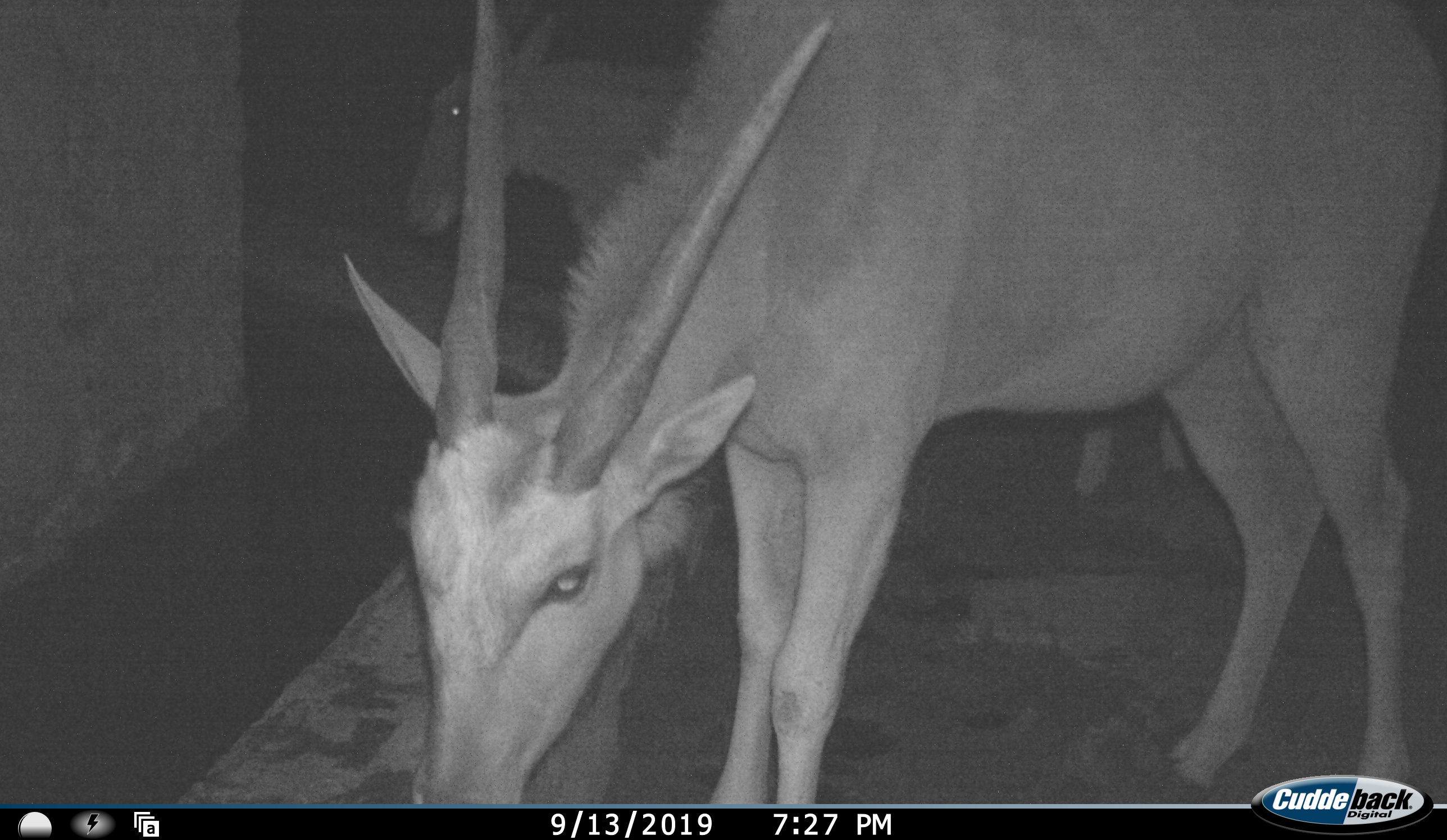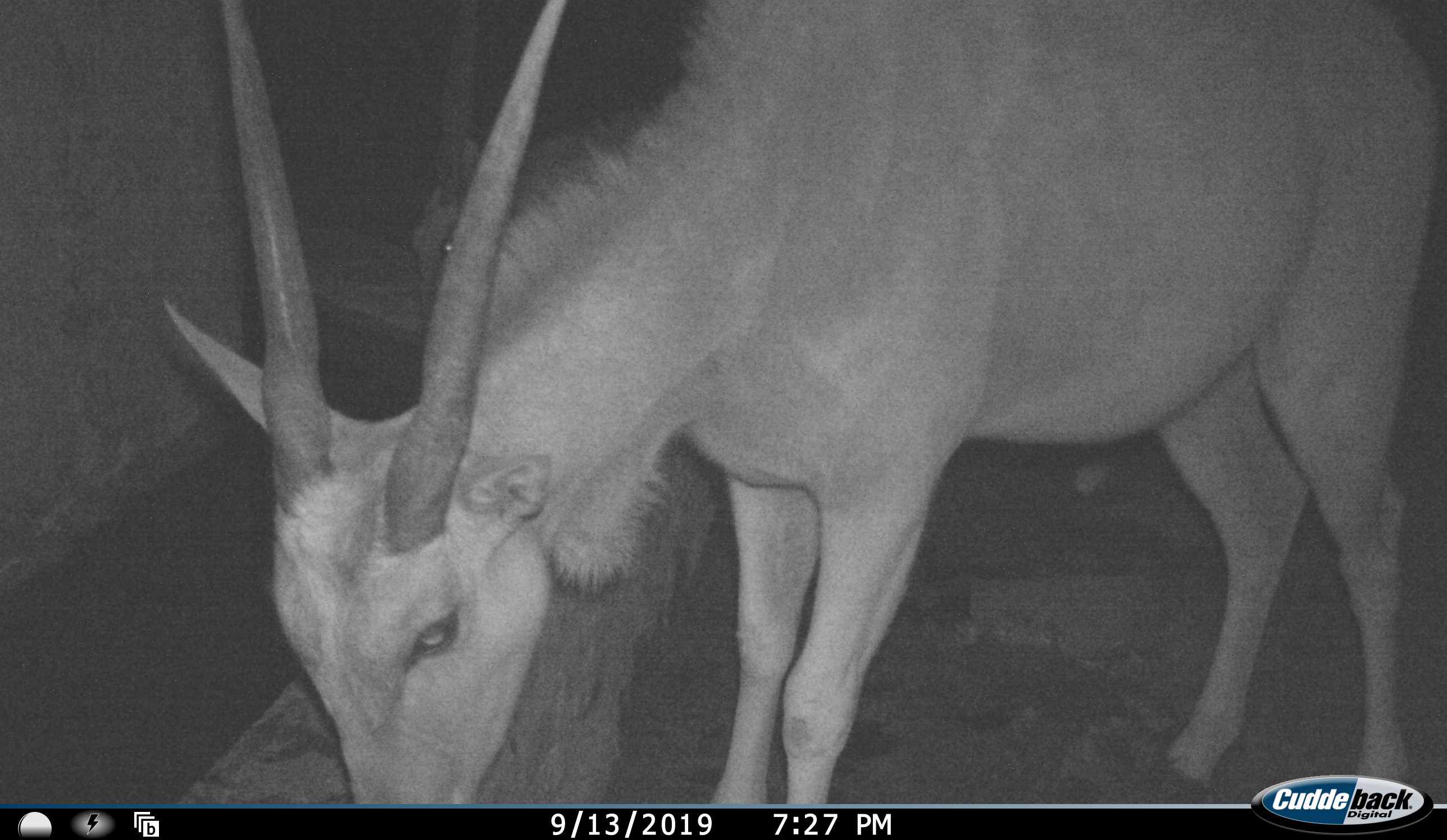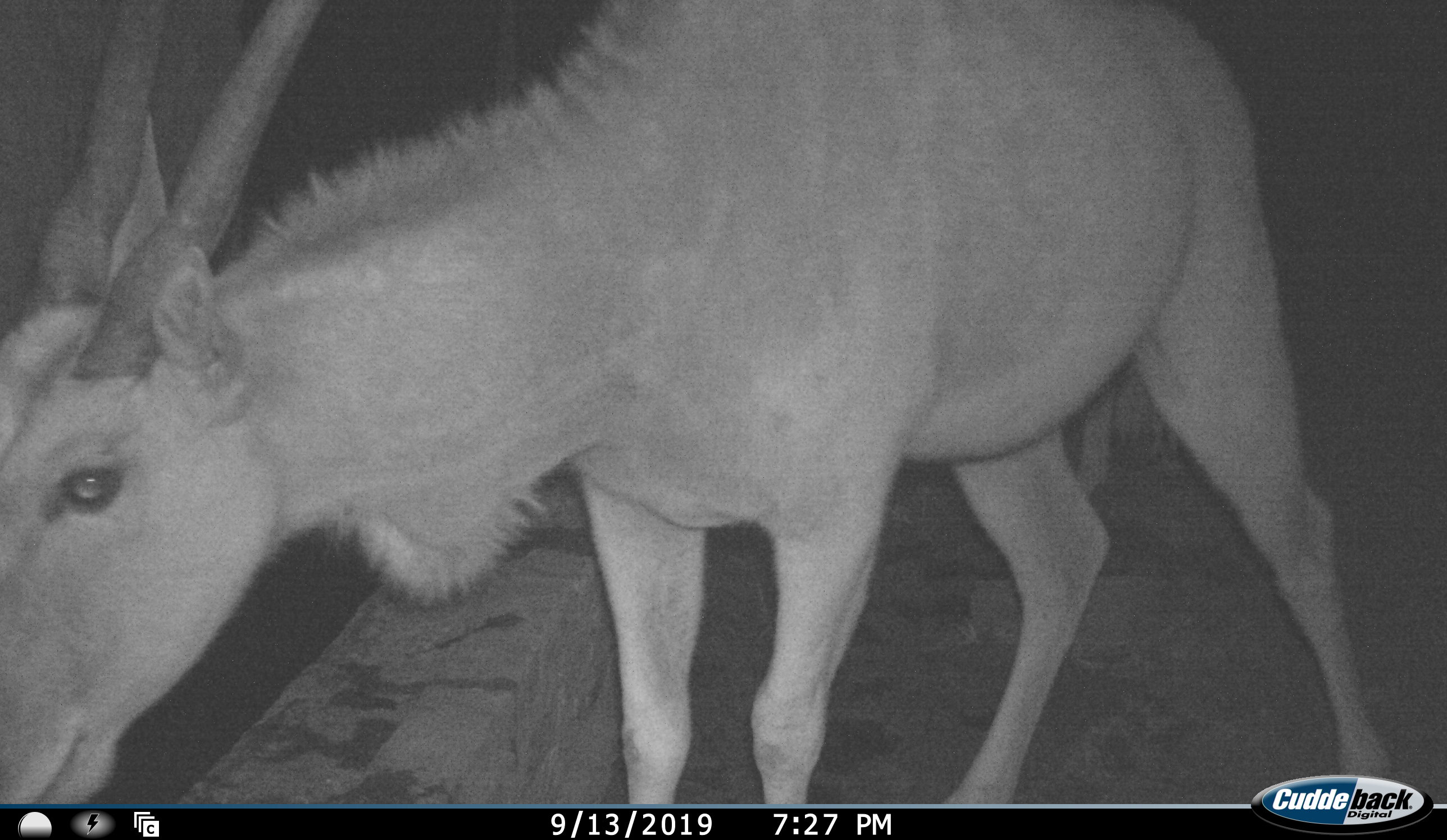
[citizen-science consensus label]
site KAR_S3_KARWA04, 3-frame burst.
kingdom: Animalia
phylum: Chordata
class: Mammalia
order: Artiodactyla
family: Bovidae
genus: Tragelaphus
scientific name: Tragelaphus oryx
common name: eland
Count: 2.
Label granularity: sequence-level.